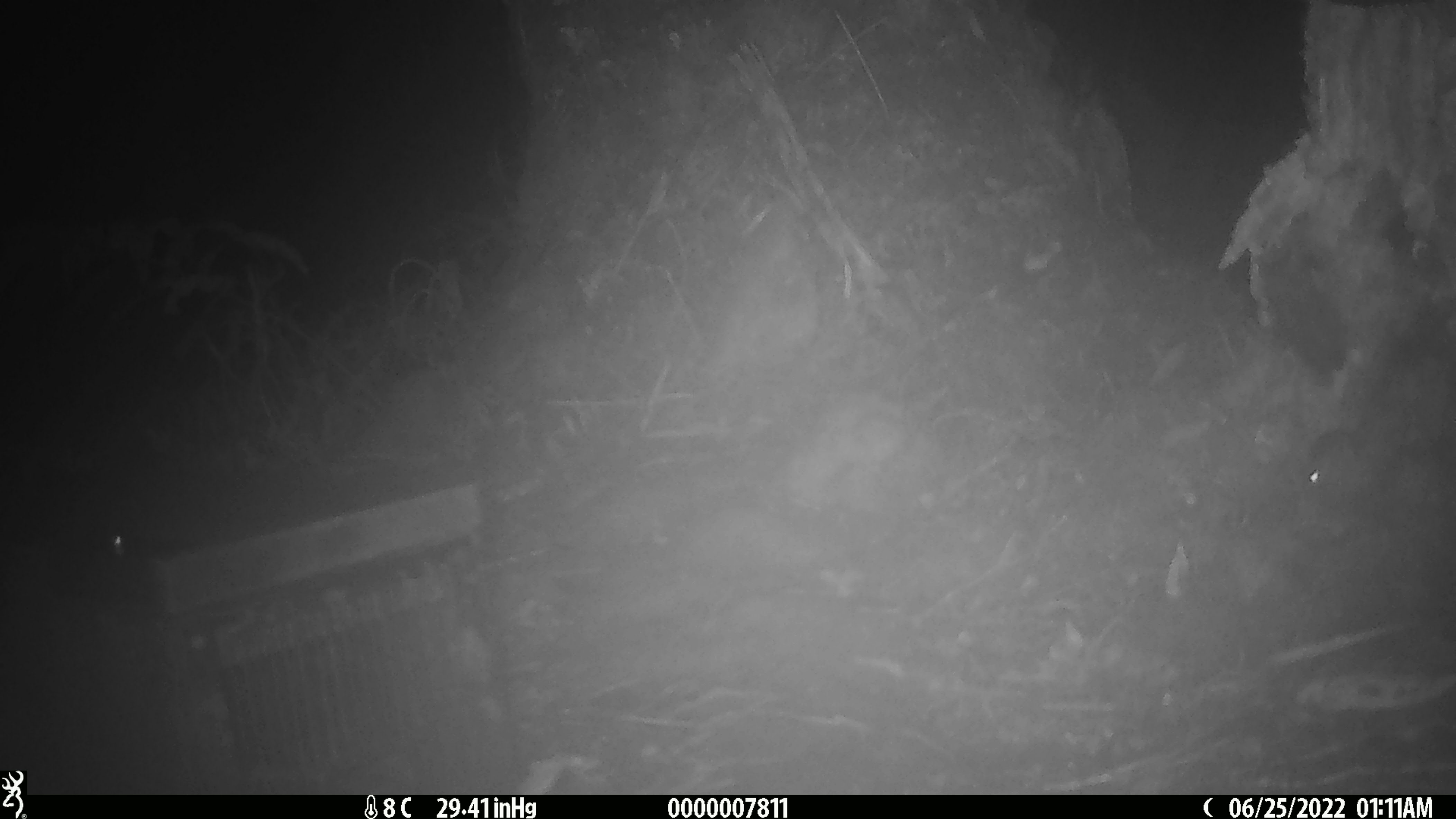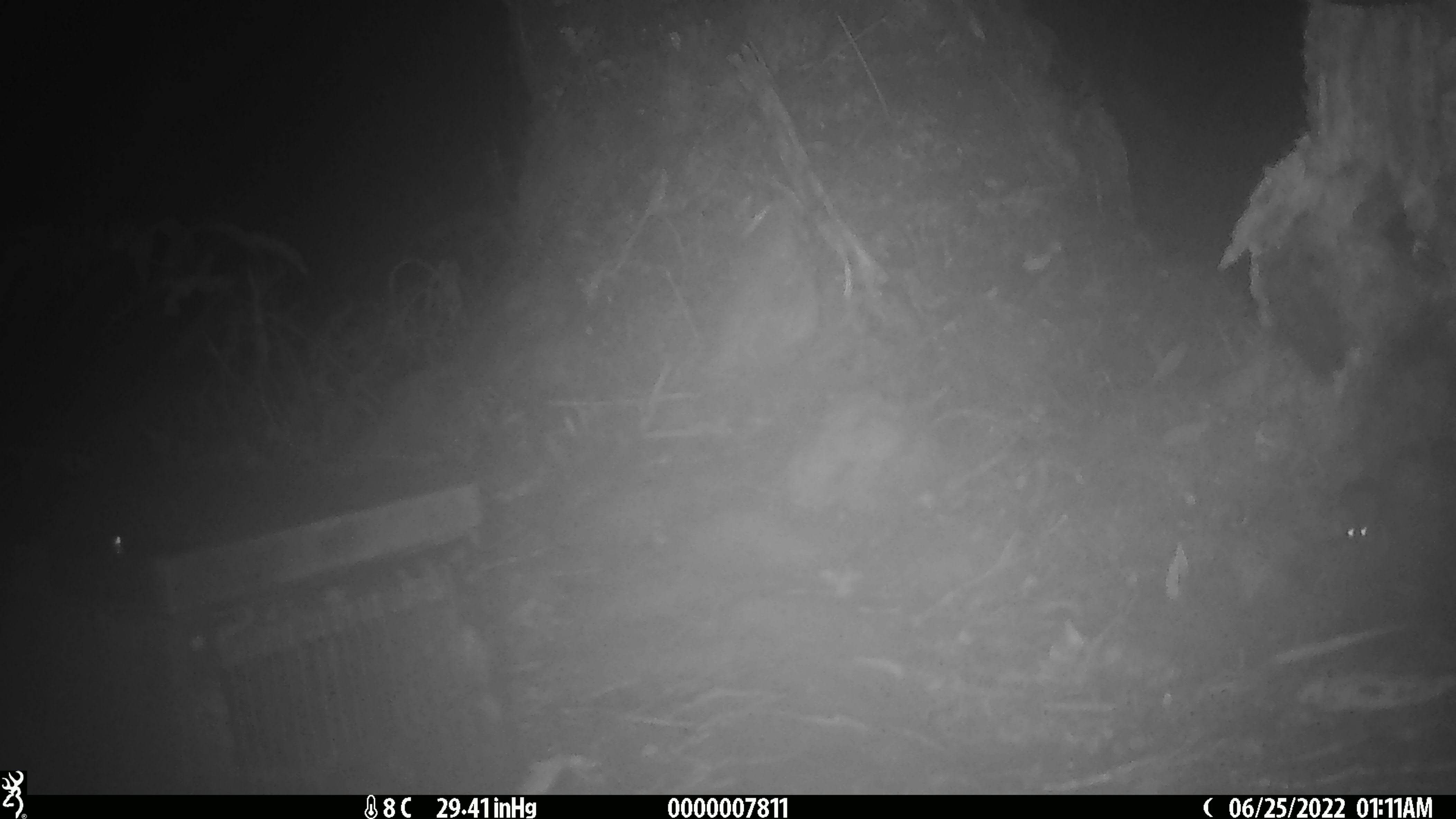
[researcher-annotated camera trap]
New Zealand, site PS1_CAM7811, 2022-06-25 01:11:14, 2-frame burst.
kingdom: Animalia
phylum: Chordata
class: Mammalia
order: Rodentia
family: Muridae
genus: Mus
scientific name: Mus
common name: mouse